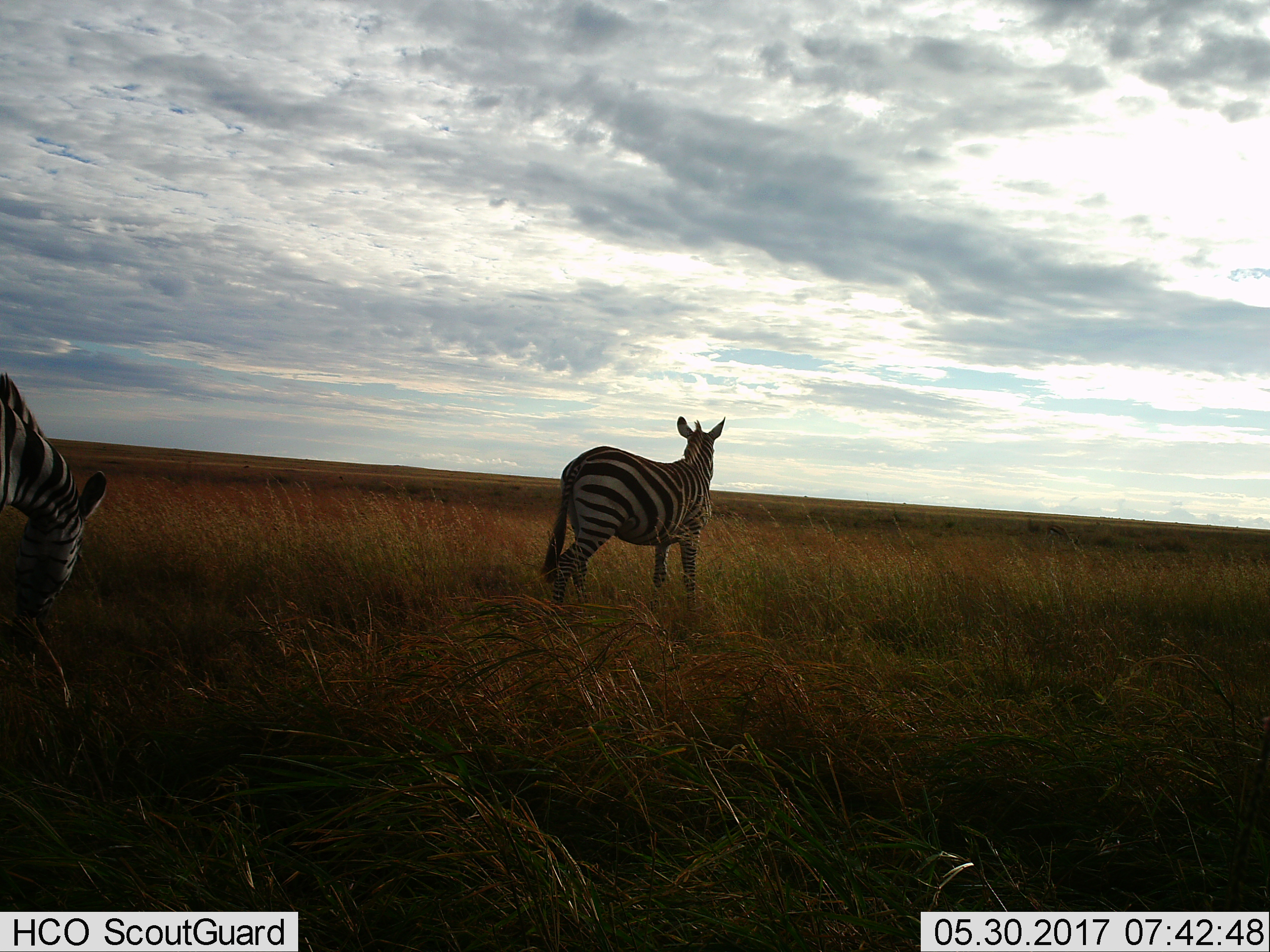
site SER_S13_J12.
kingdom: Animalia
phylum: Chordata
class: Mammalia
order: Perissodactyla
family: Equidae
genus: Equus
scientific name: Equus quagga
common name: plains zebra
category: zebraplains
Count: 2.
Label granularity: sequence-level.